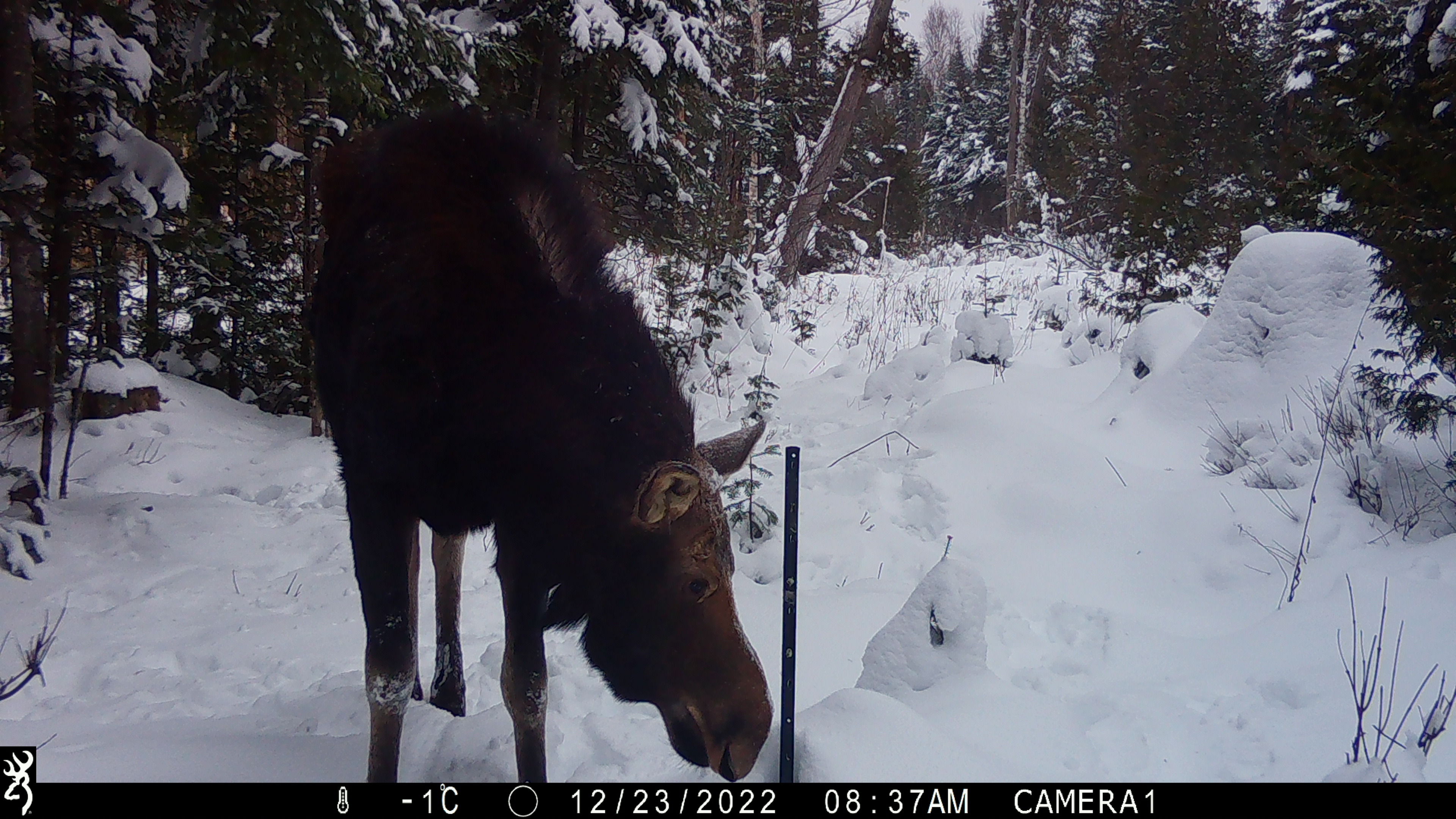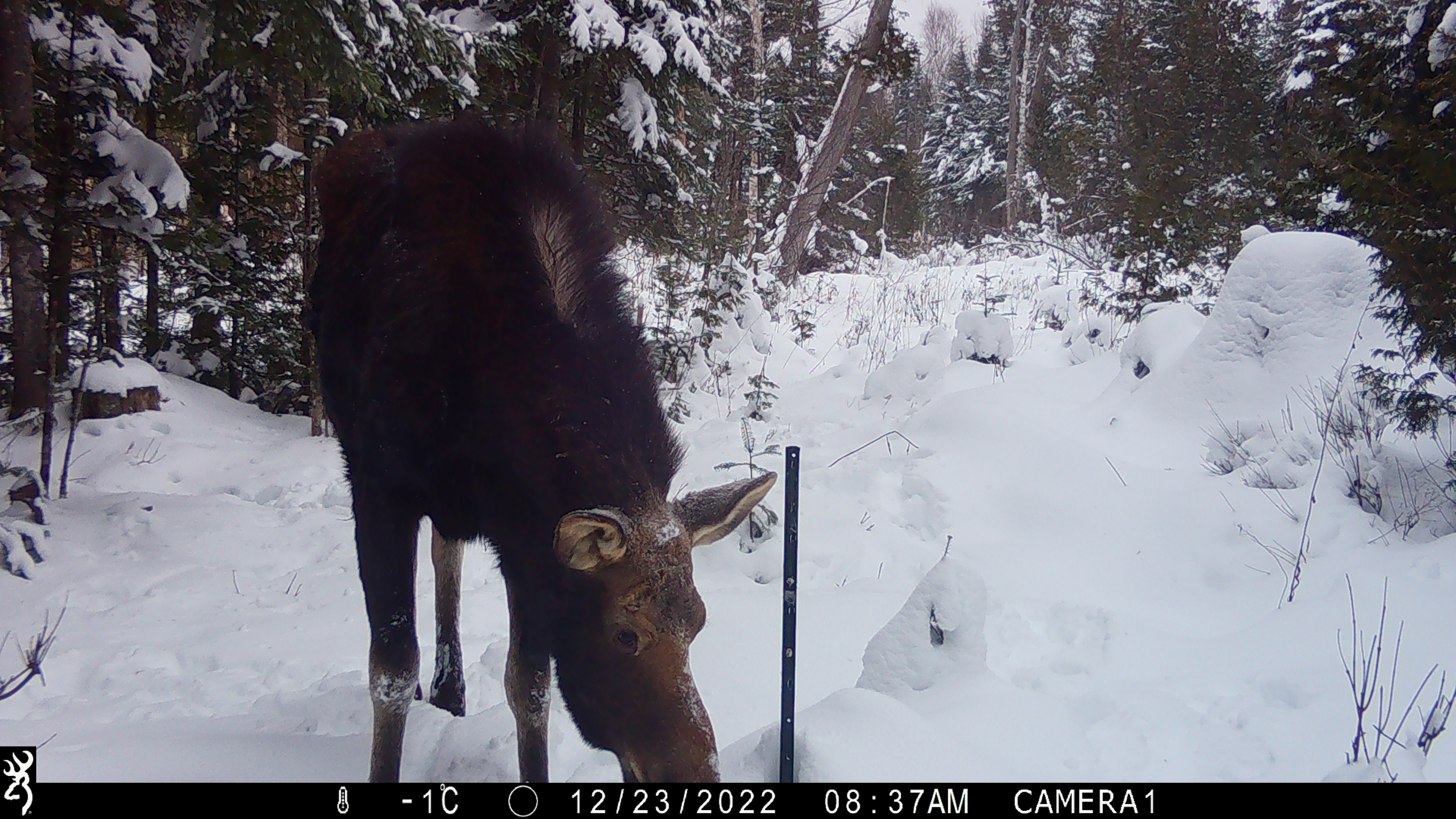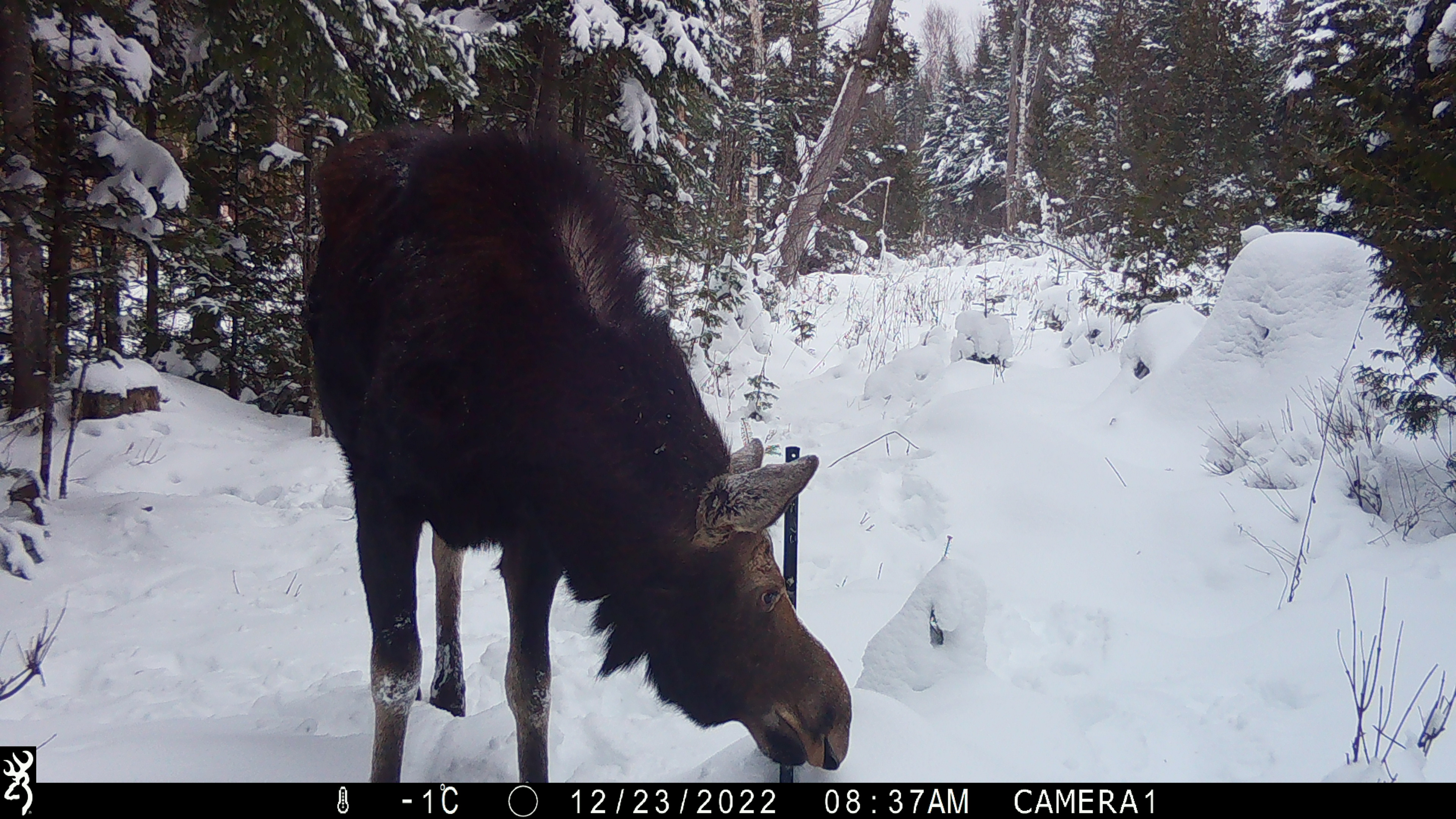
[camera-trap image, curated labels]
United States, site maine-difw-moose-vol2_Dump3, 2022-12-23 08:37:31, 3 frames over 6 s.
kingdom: Animalia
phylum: Chordata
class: Mammalia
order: Artiodactyla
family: Cervidae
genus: Alces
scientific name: Alces alces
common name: moose